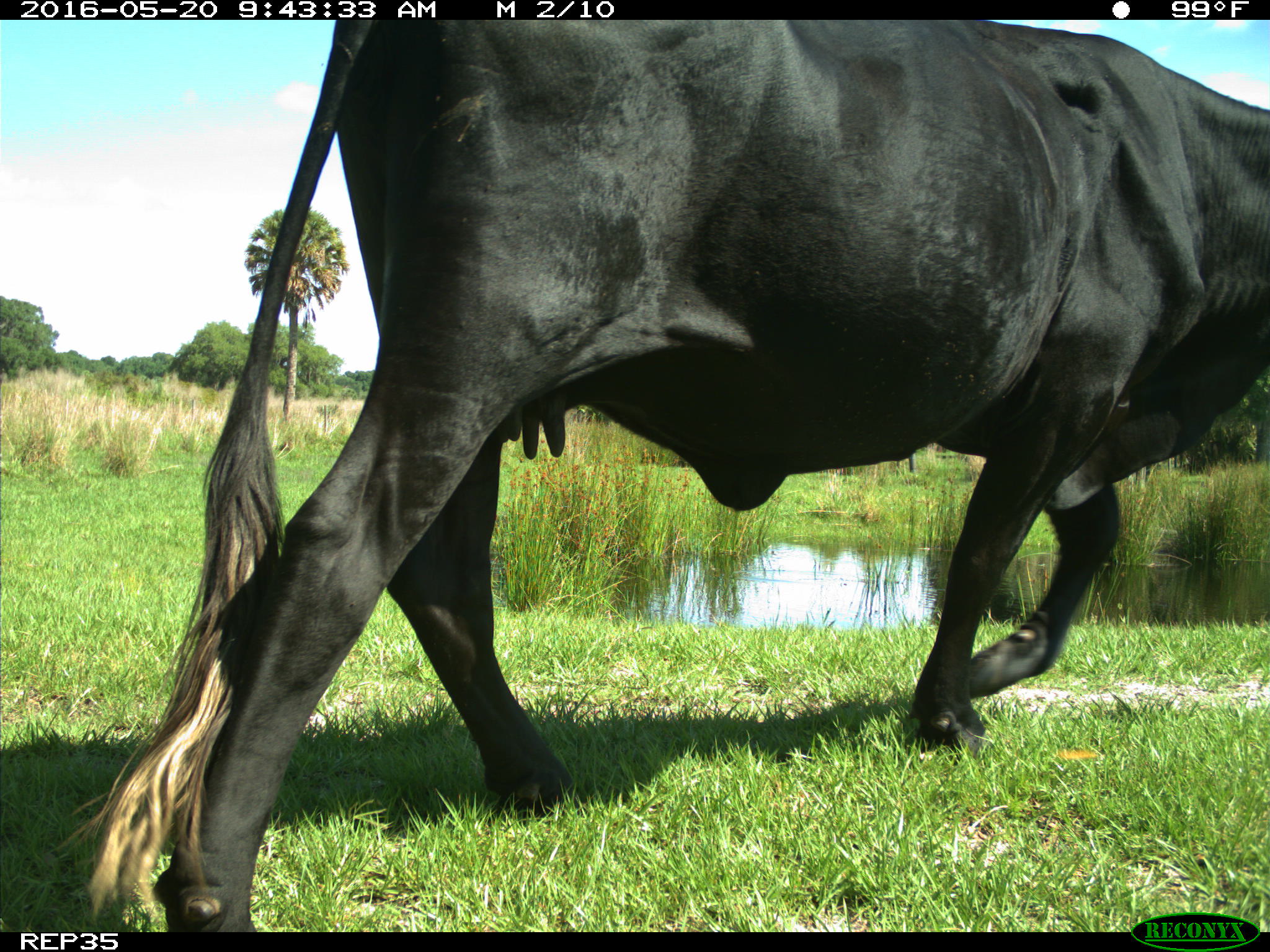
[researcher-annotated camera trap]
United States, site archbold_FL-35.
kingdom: Animalia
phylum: Chordata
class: Mammalia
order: Artiodactyla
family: Bovidae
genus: Bos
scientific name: Bos taurus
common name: domestic cow